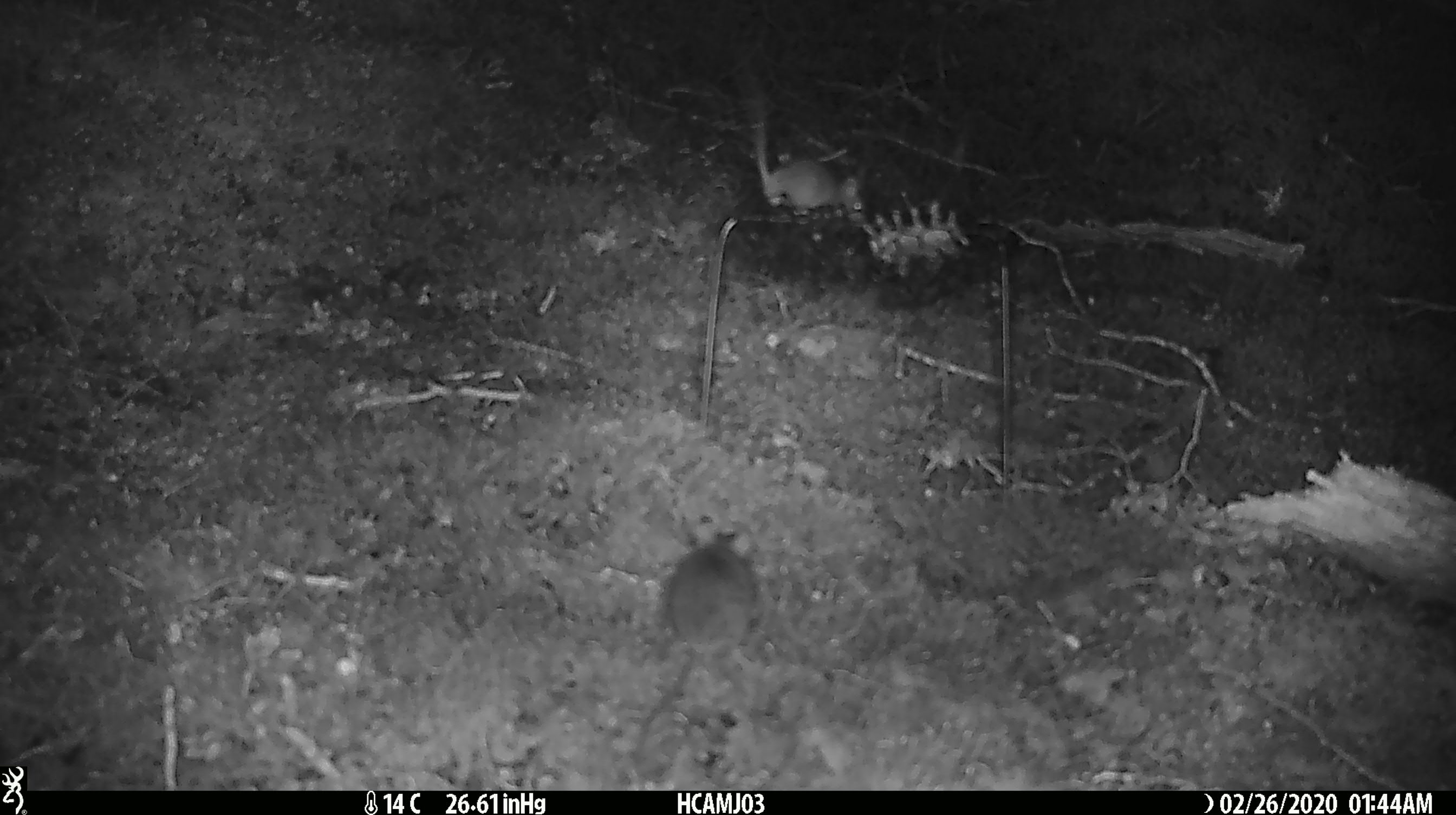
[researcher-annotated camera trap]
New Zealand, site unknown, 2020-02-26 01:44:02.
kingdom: Animalia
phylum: Chordata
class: Mammalia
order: Rodentia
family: Muridae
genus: Mus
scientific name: Mus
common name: mouse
Mouse (Mus).